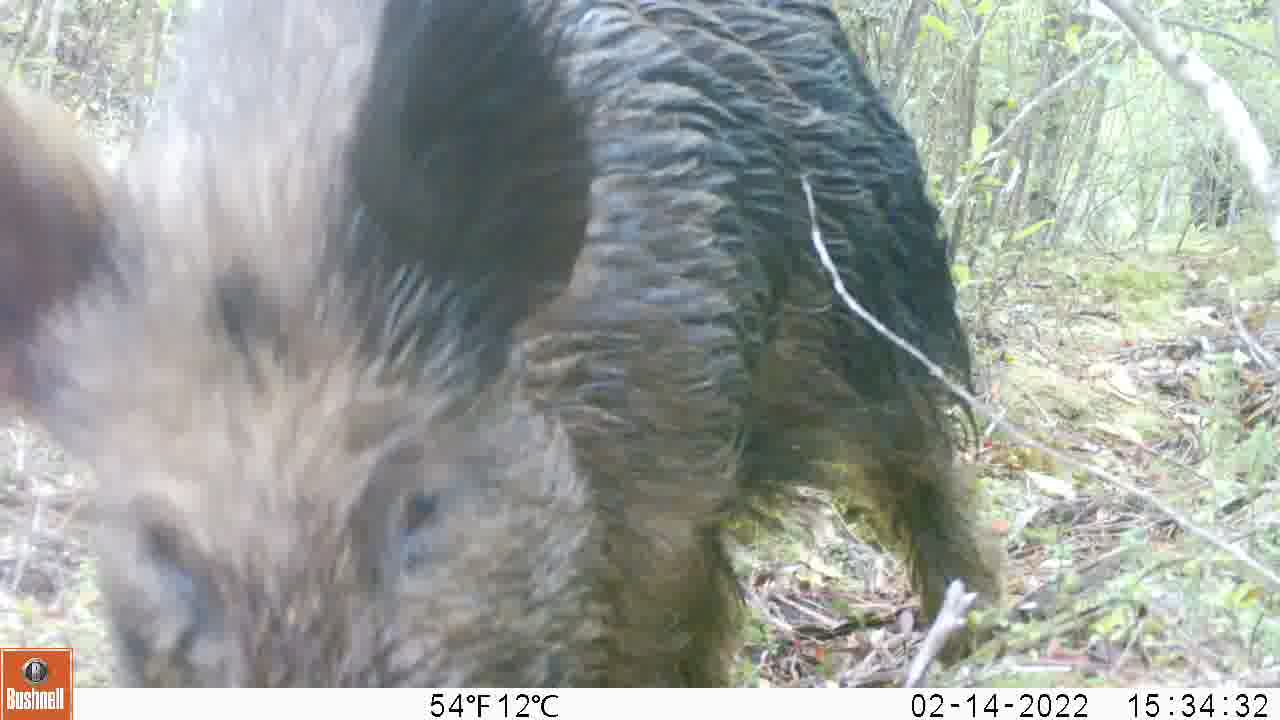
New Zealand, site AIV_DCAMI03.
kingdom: Animalia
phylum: Chordata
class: Mammalia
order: Artiodactyla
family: Suidae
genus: Sus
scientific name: Sus scrofa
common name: pig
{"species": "pig (Sus scrofa)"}